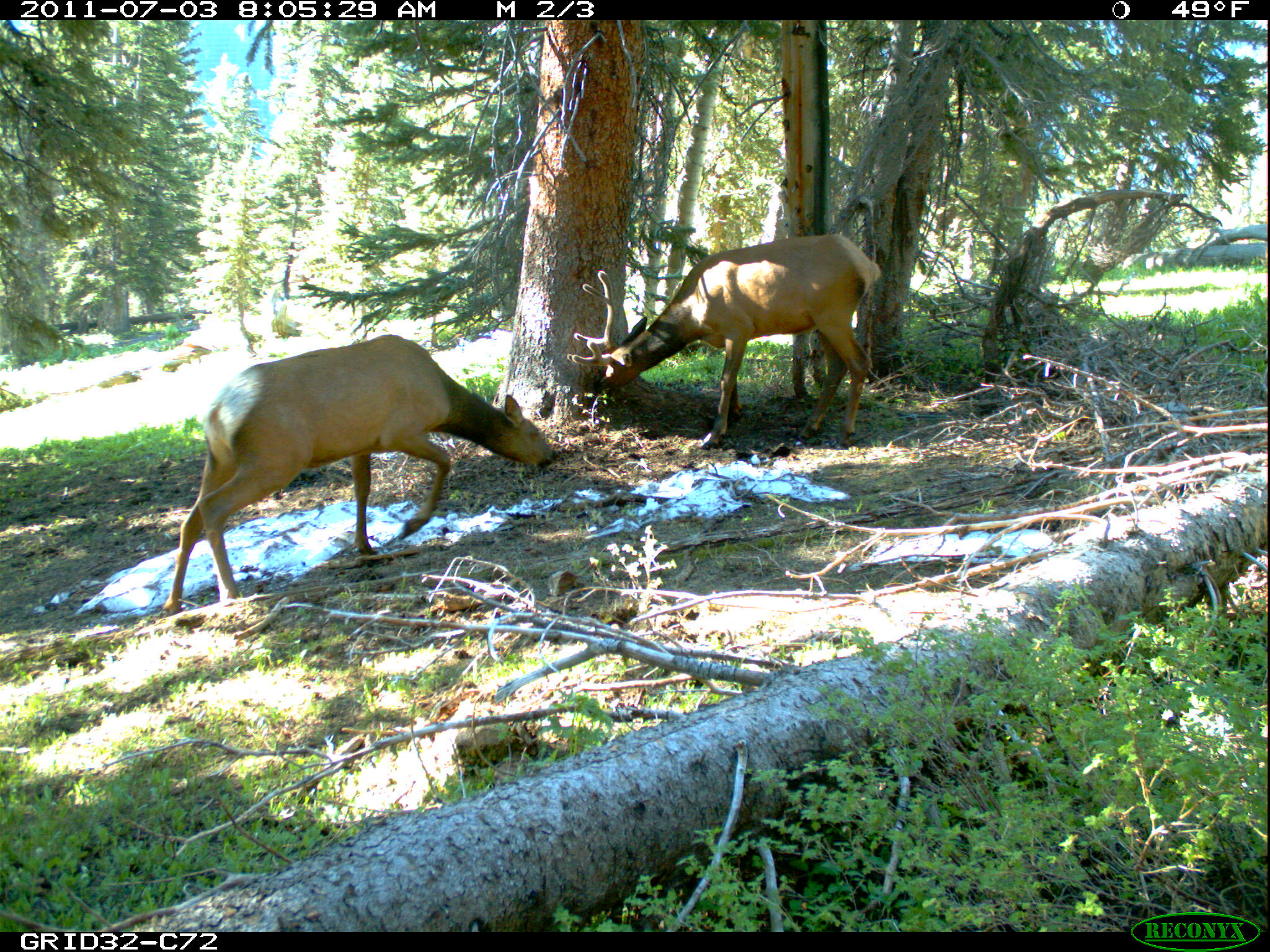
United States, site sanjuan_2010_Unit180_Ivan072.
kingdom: Animalia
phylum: Chordata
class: Mammalia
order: Artiodactyla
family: Cervidae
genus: Cervus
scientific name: Cervus elaphus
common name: red deer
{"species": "Cervus elaphus (red deer)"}